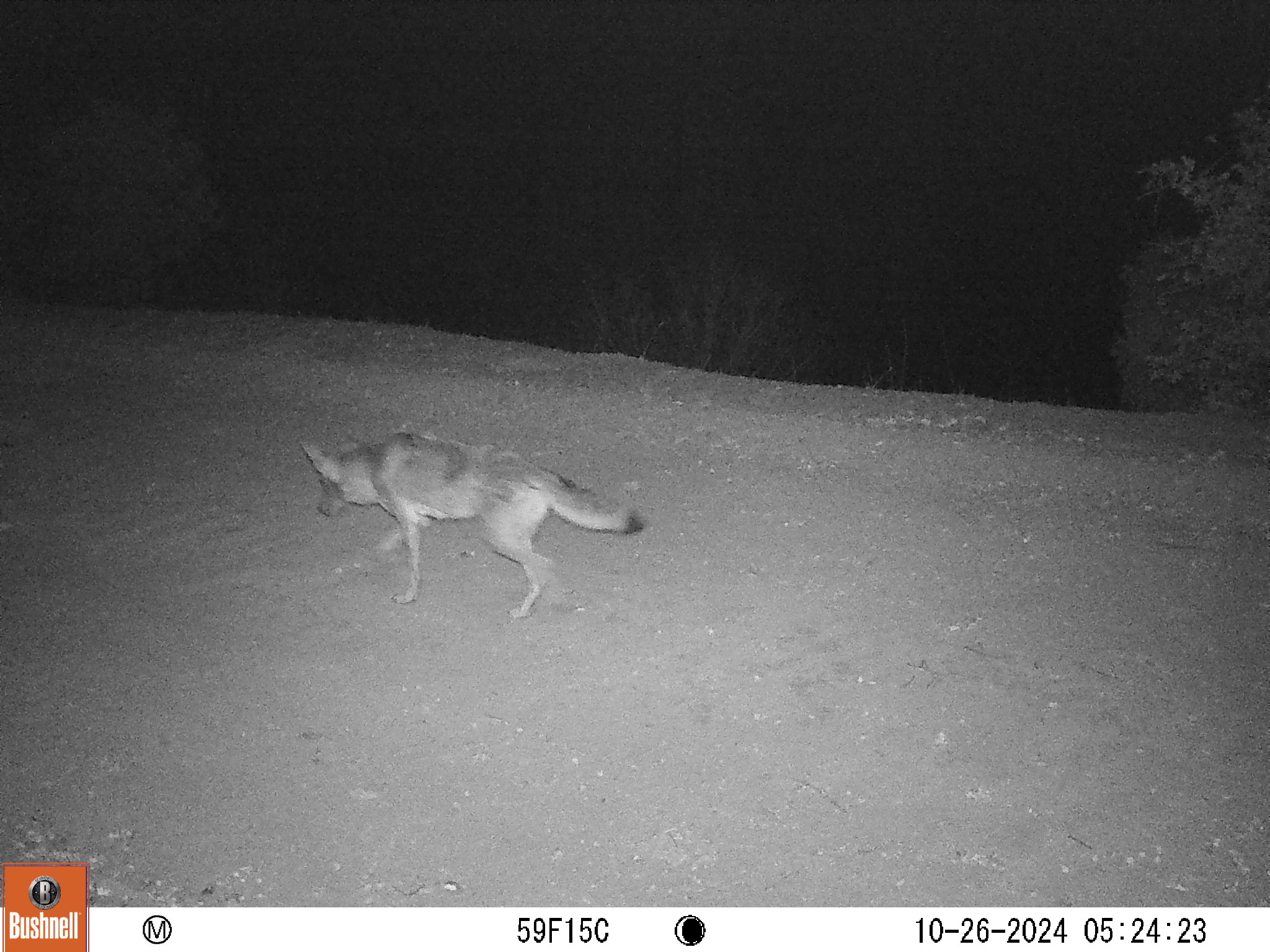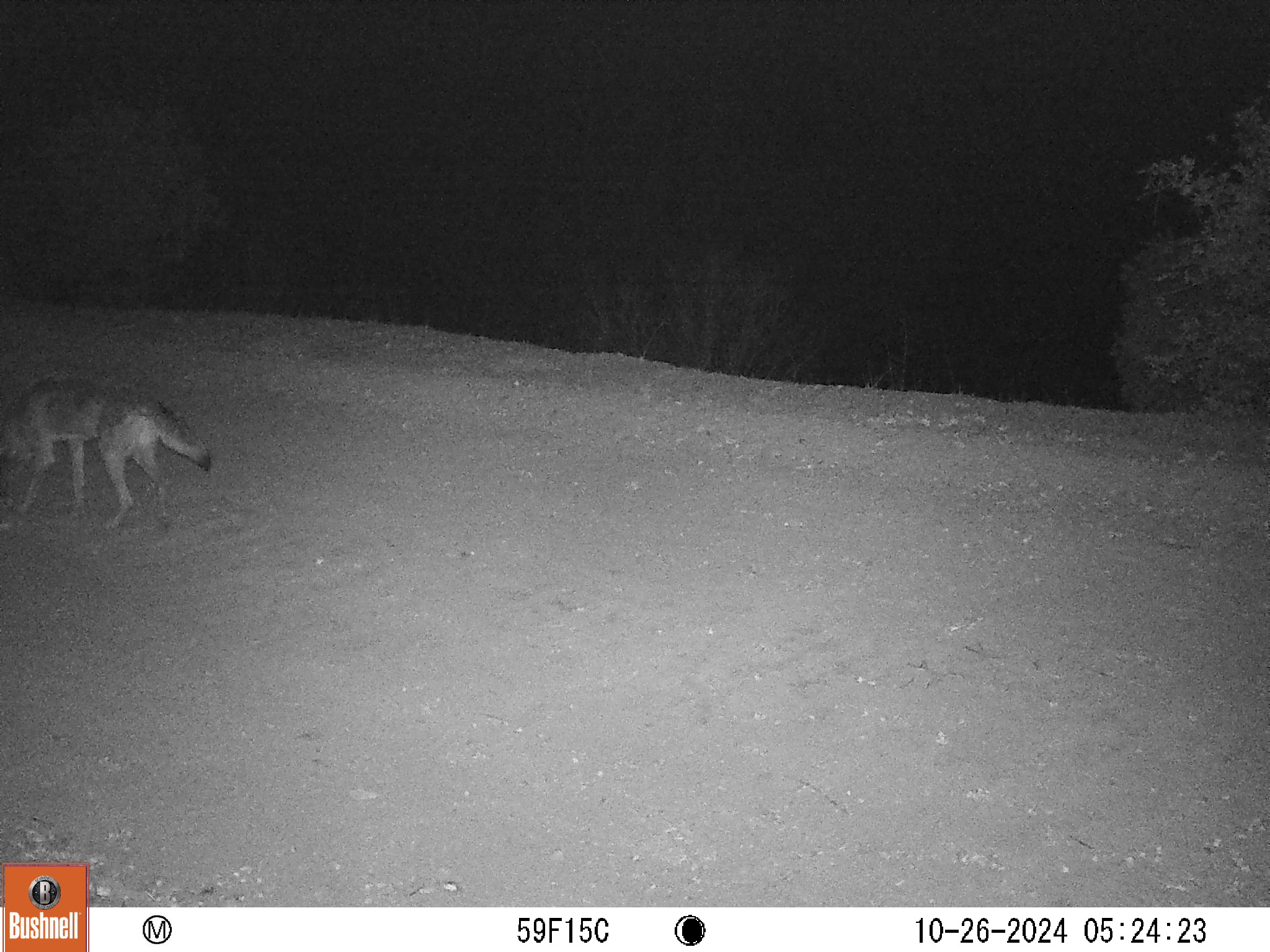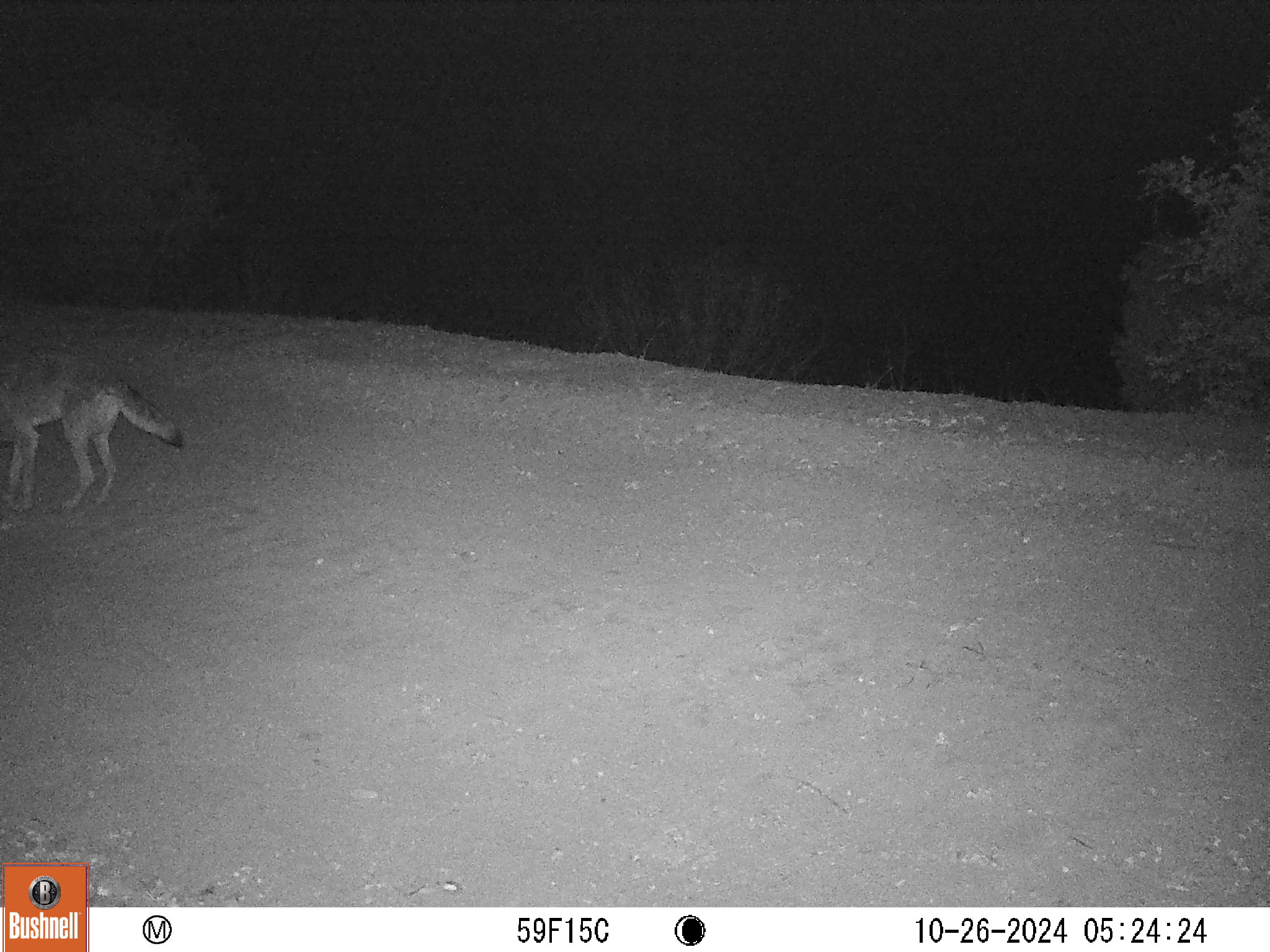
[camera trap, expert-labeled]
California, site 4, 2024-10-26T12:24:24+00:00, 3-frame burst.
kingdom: Animalia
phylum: Chordata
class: Mammalia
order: Carnivora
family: Canidae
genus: Canis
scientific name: Canis latrans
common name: coyote